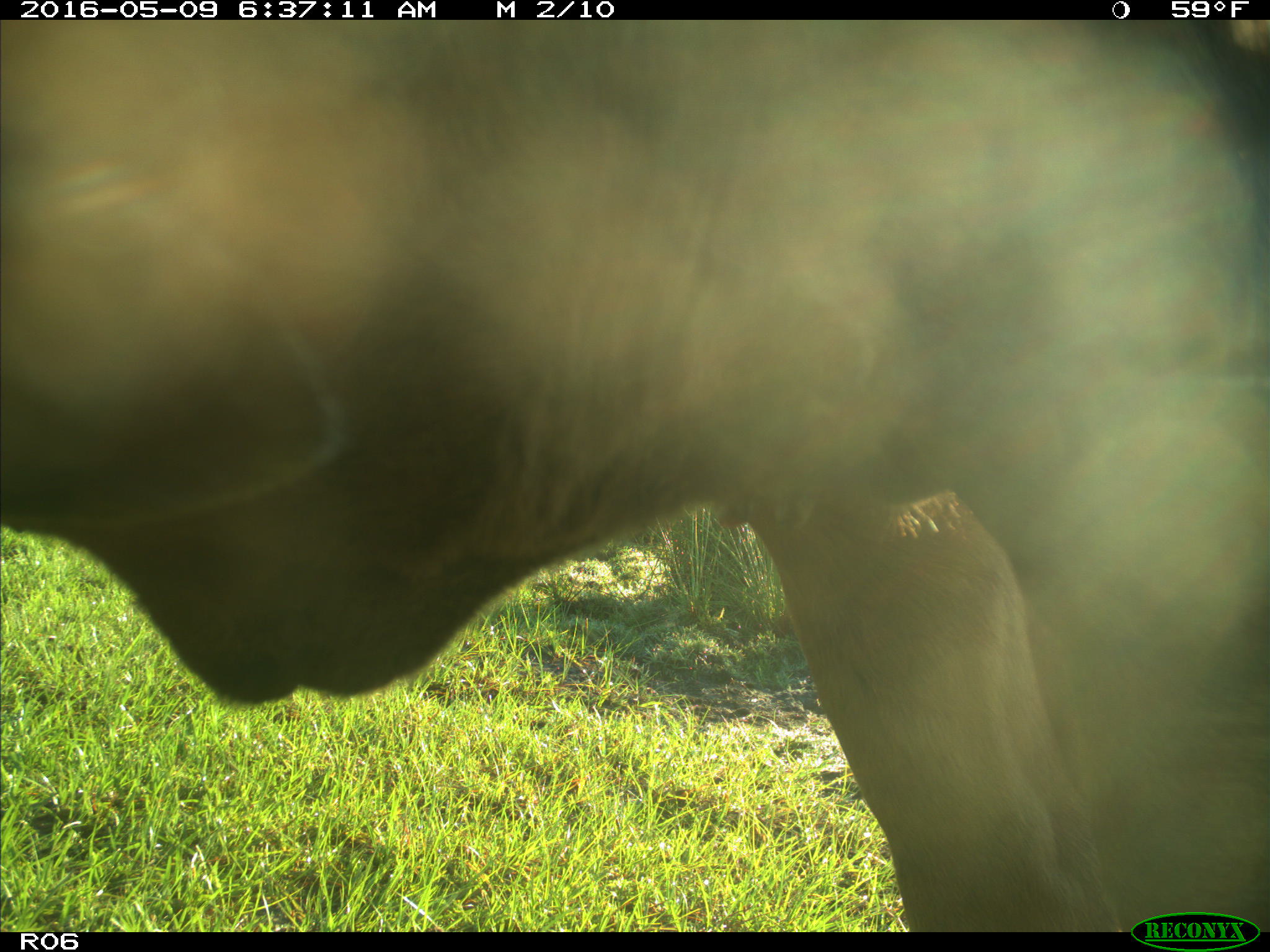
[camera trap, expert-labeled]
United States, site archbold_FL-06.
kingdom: Animalia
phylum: Chordata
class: Mammalia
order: Artiodactyla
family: Bovidae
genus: Bos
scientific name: Bos taurus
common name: domestic cow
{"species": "Bos taurus (domestic cow)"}